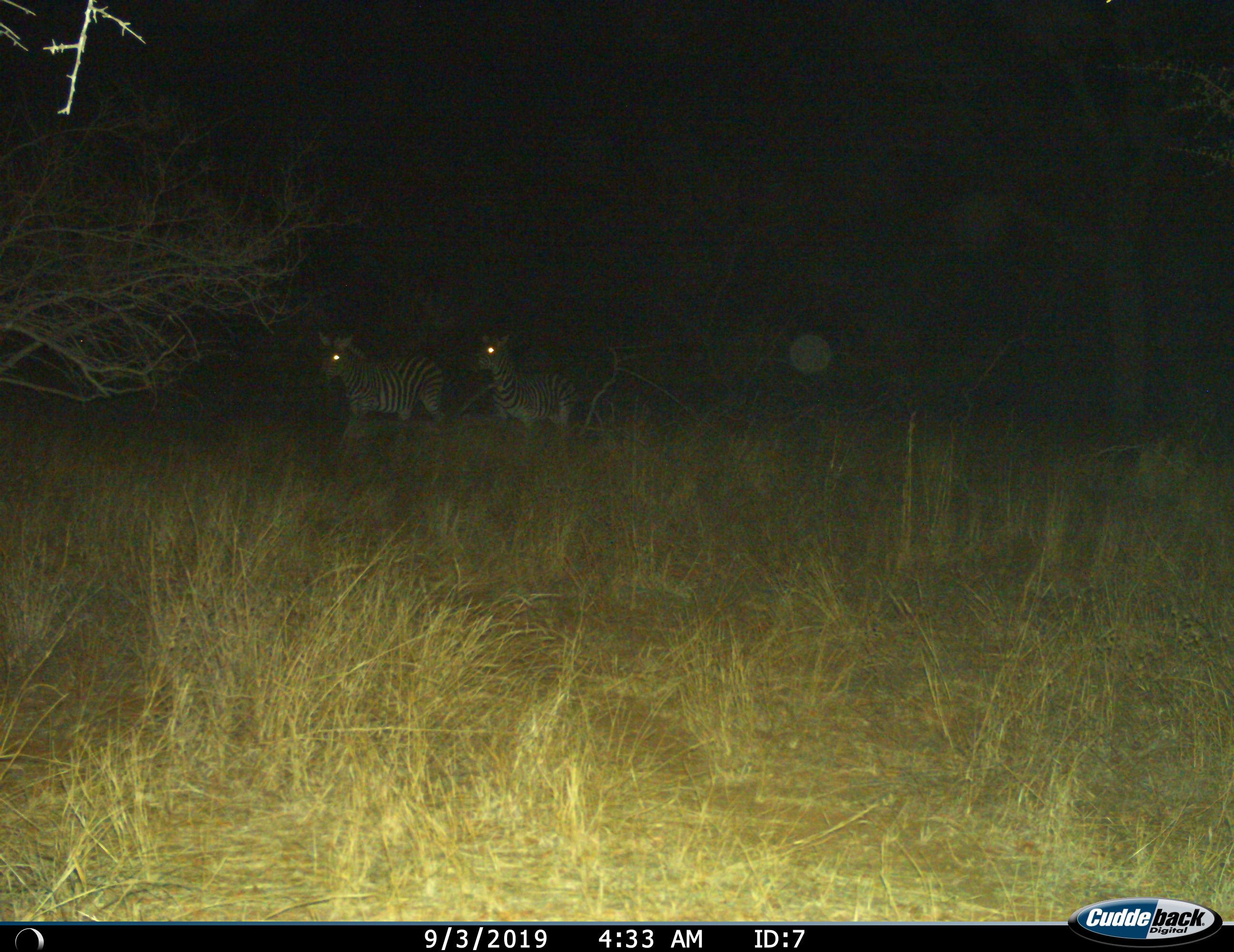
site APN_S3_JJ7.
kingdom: Animalia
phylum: Chordata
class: Mammalia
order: Perissodactyla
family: Equidae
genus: Equus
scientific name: Equus quagga burchellii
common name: burchell's zebra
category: zebraburchells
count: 2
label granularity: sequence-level